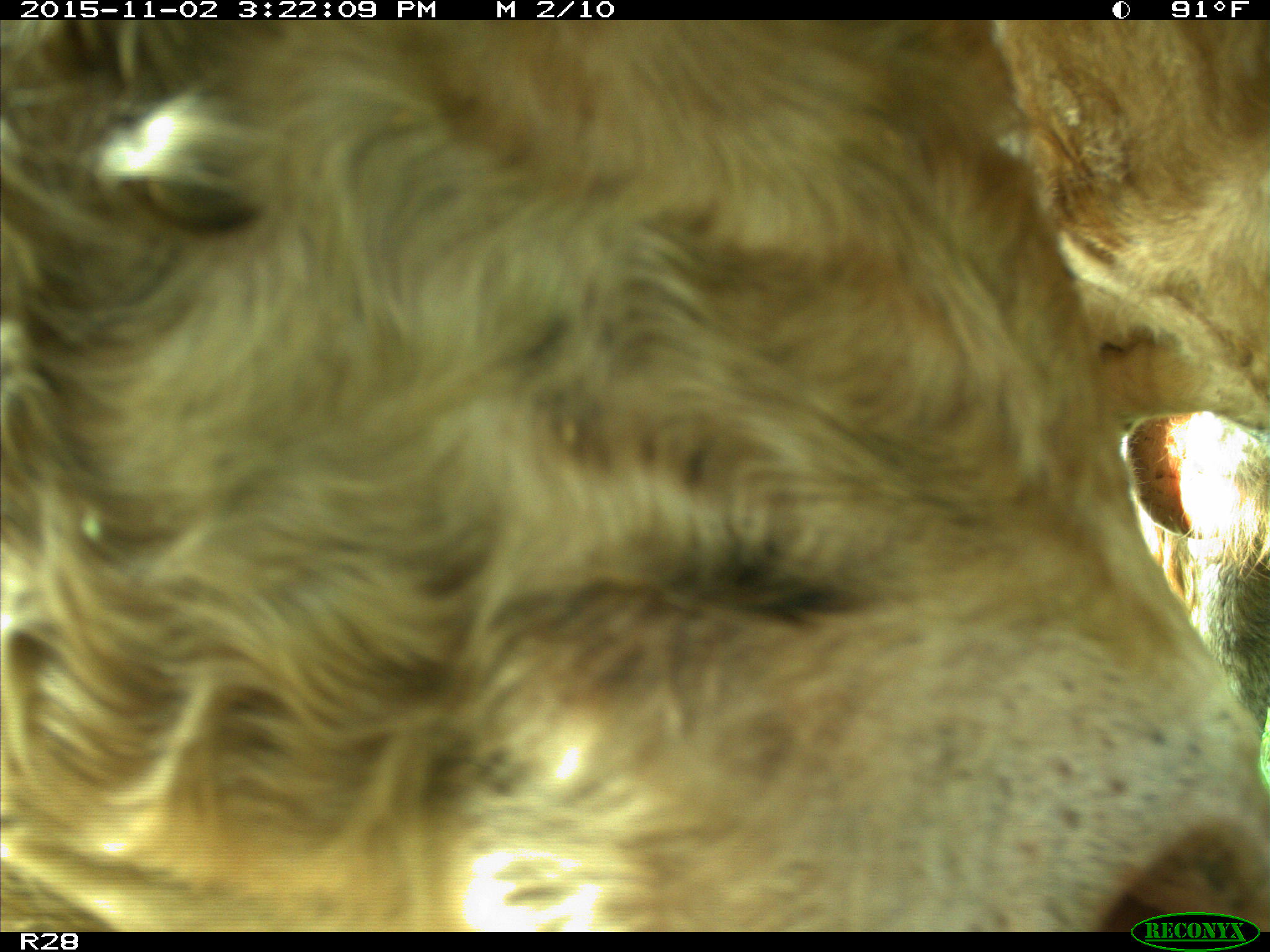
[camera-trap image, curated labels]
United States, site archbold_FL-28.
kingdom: Animalia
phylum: Chordata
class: Mammalia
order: Artiodactyla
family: Bovidae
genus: Bos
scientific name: Bos taurus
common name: domestic cow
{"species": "Bos taurus (domestic cow)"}